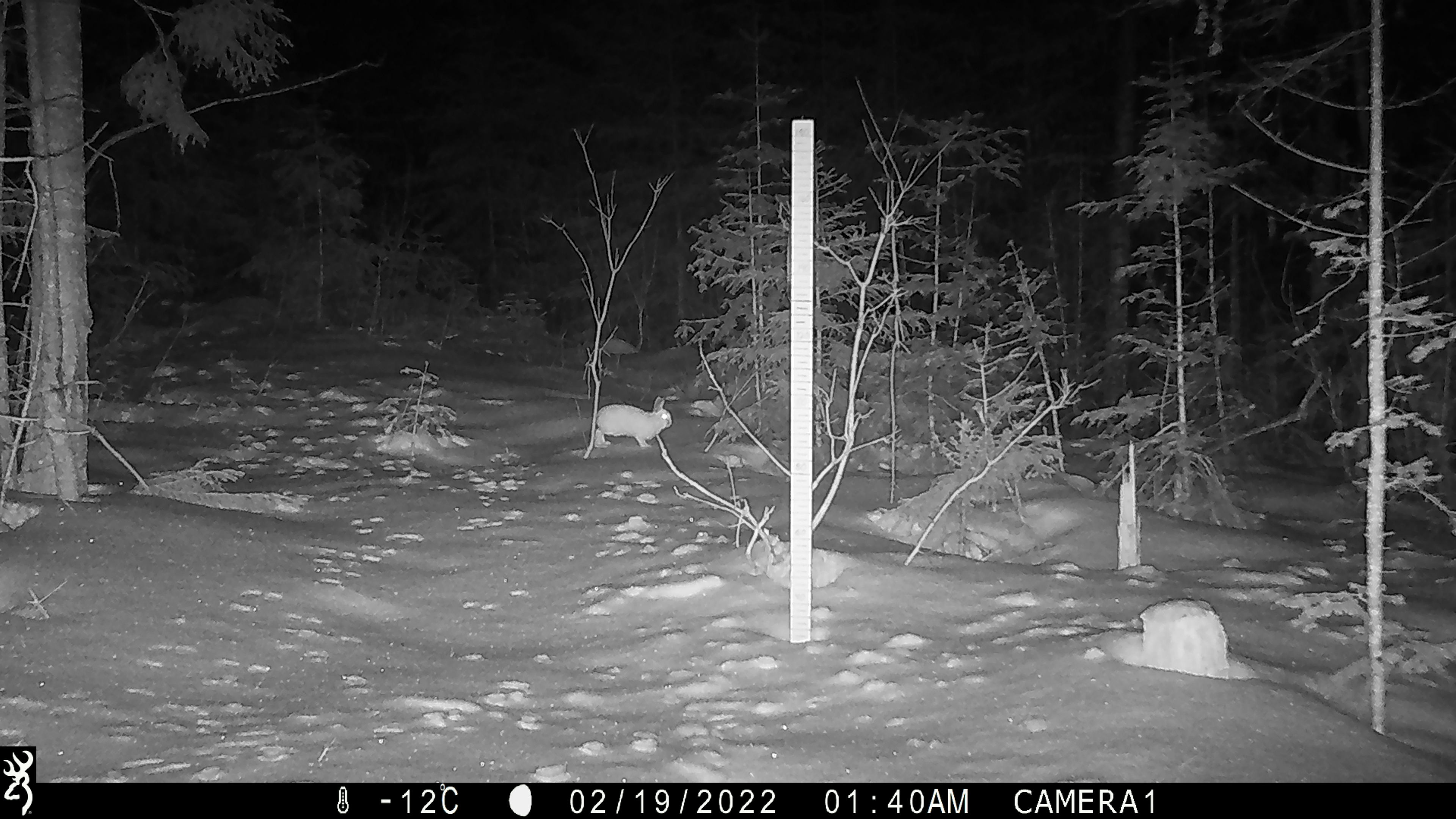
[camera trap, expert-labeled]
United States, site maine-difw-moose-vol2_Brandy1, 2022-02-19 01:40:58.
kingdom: Animalia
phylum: Chordata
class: Mammalia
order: Lagomorpha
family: Leporidae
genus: Lepus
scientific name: Lepus americanus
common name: snowshoe hare